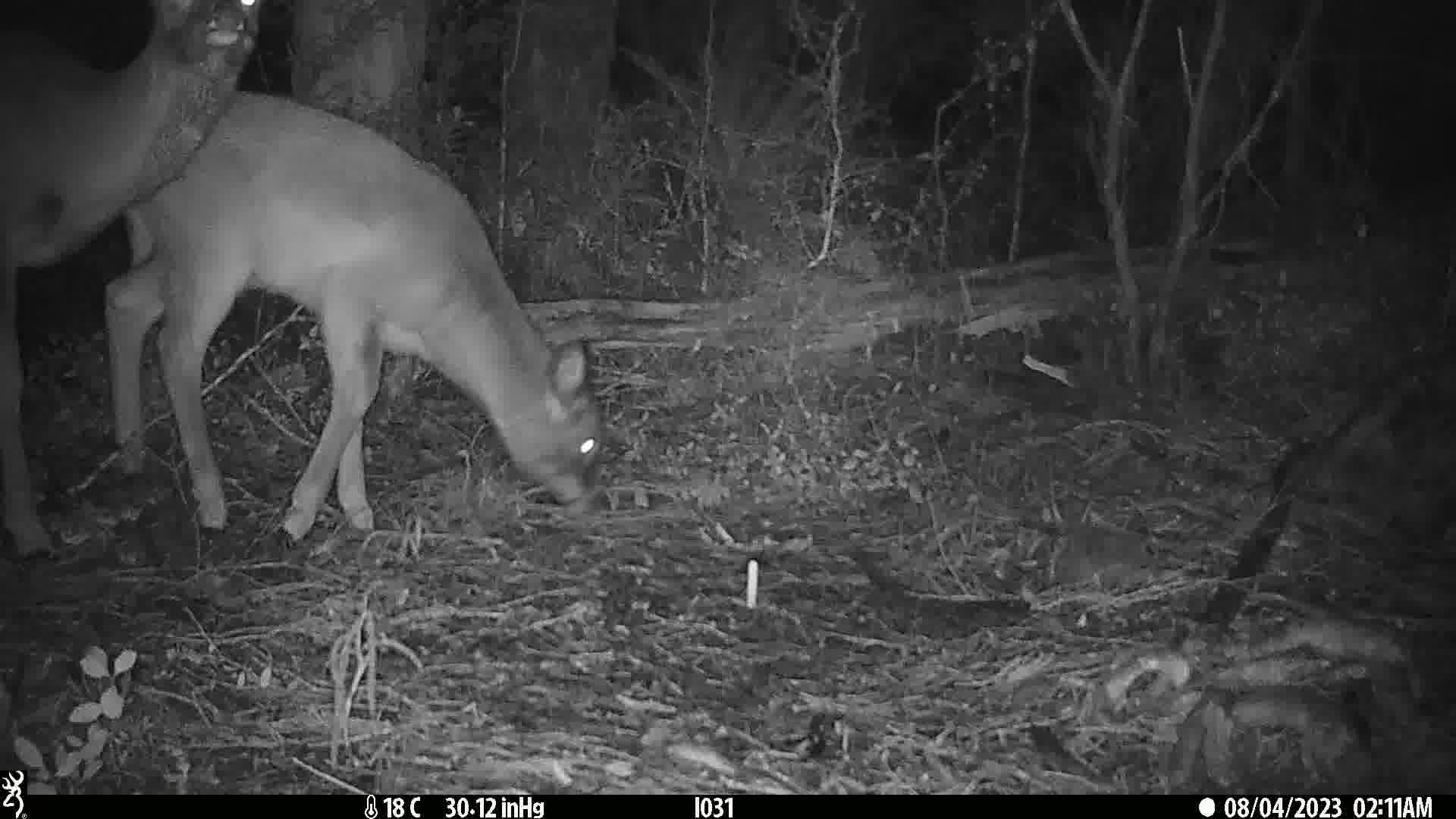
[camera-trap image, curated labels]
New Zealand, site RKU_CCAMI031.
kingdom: Animalia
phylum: Chordata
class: Mammalia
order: Artiodactyla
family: Cervidae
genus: Odocoileus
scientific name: Odocoileus virginianus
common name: white-tailed deer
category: white tailed deer